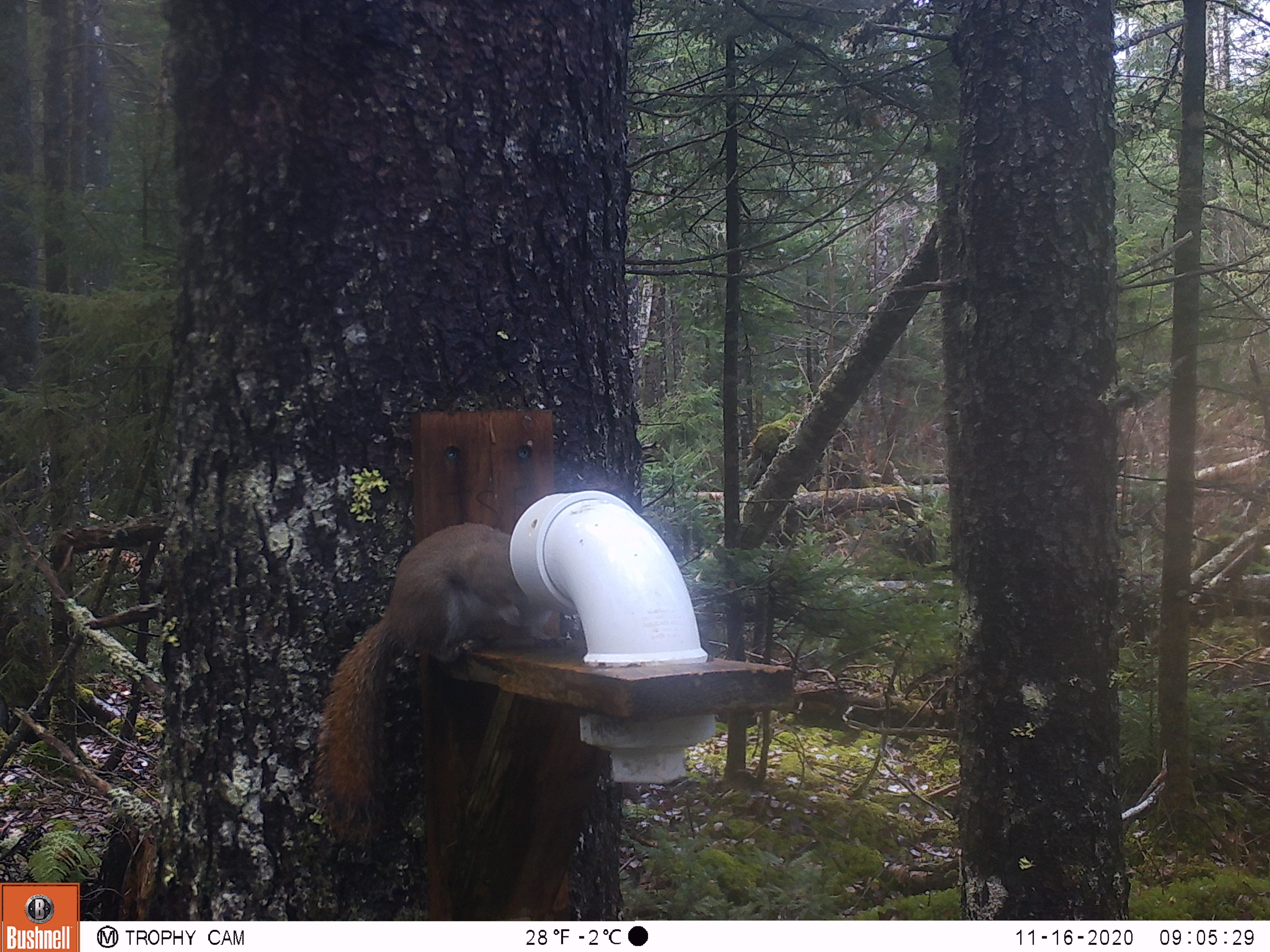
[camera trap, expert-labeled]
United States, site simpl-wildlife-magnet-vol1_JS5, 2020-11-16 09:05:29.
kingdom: Animalia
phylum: Chordata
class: Mammalia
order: Rodentia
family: Sciuridae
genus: Tamiasciurus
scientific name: Tamiasciurus hudsonicus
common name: red squirrel